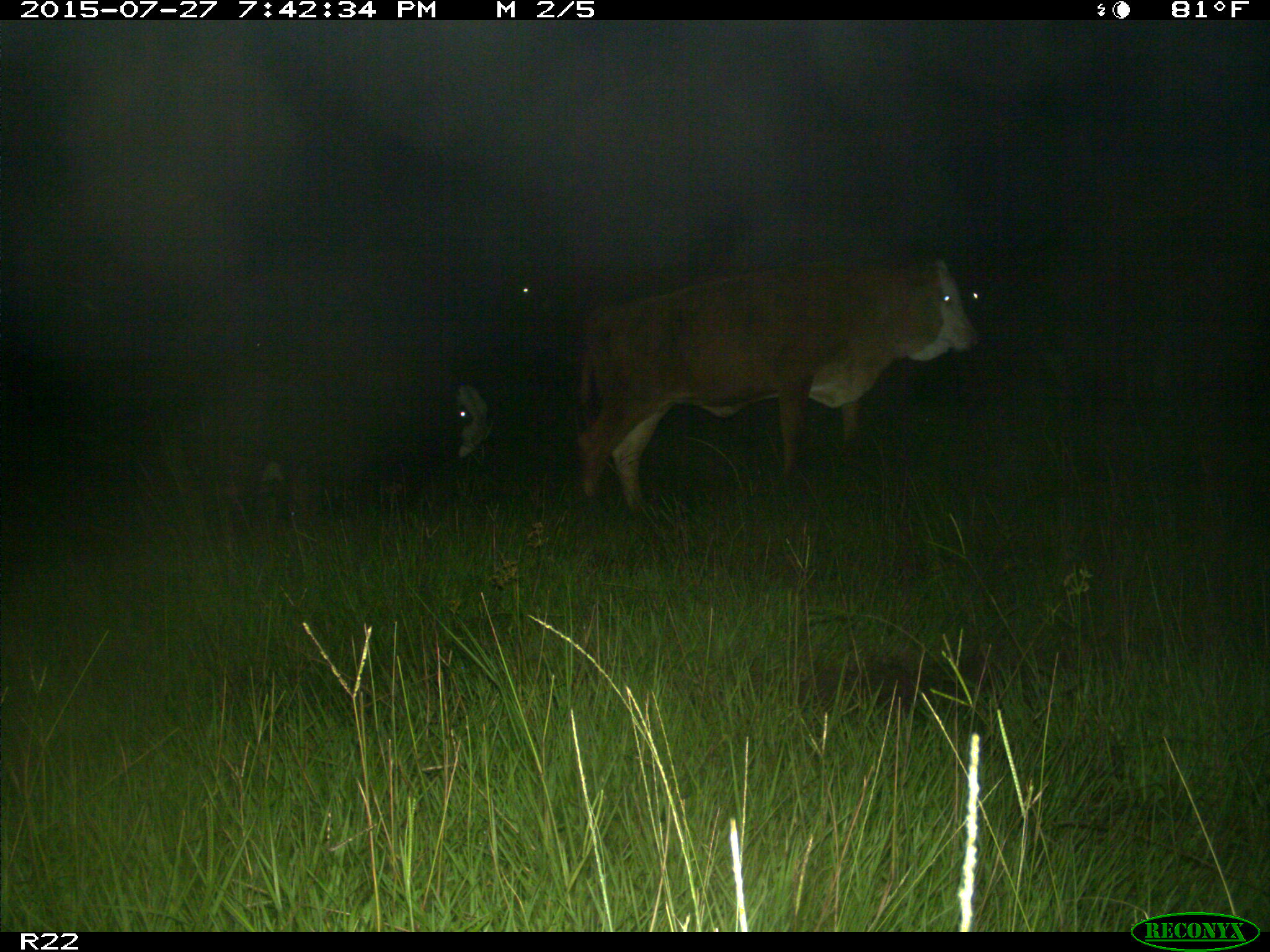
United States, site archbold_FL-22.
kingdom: Animalia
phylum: Chordata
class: Mammalia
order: Artiodactyla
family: Bovidae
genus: Bos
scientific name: Bos taurus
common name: domestic cow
Bos taurus (domestic cow).